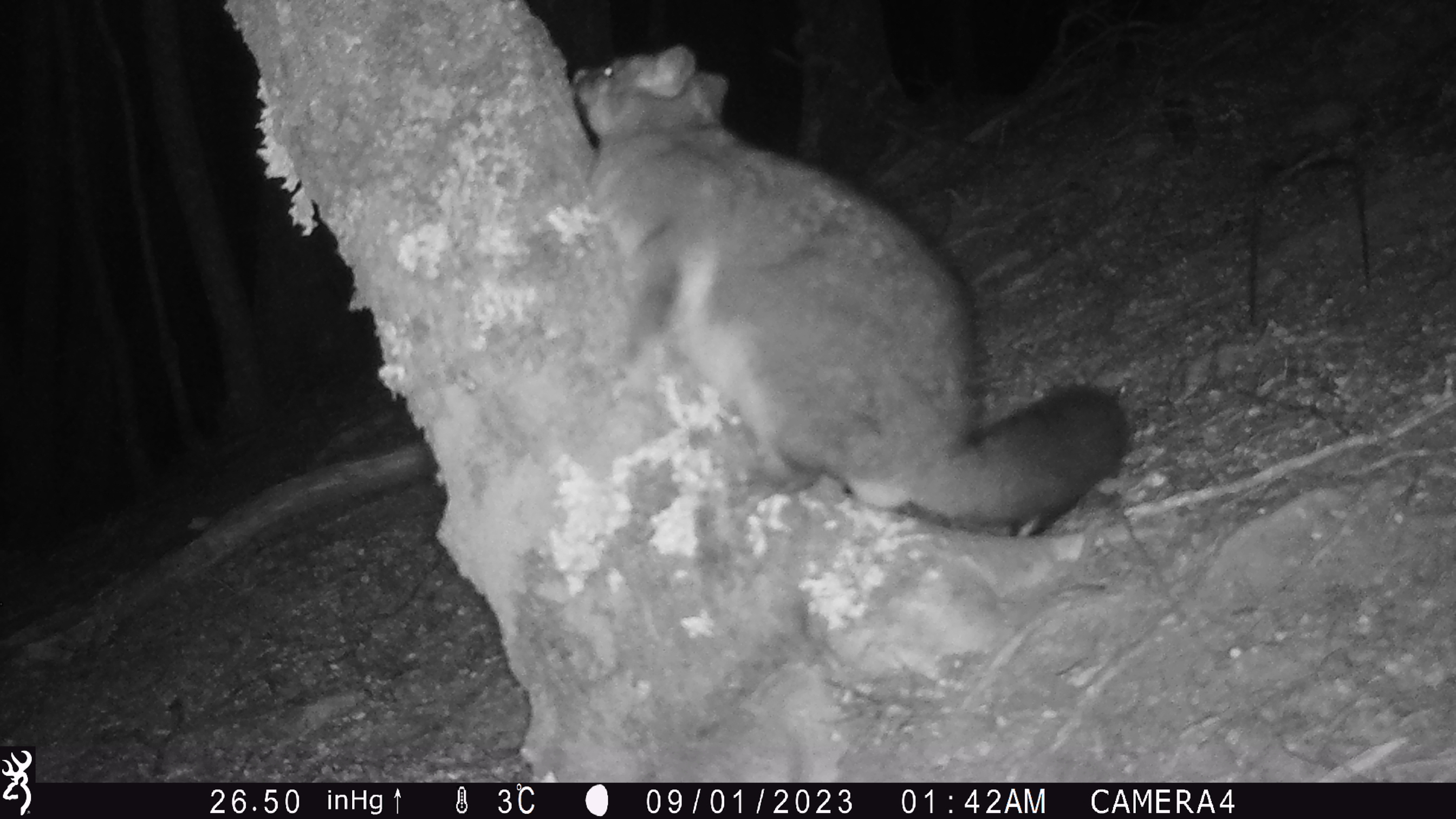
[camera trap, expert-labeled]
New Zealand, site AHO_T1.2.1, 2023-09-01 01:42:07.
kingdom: Animalia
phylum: Chordata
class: Mammalia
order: Carnivora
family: Mustelidae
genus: Mustela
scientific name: Mustela erminea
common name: stoat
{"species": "stoat (Mustela erminea)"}